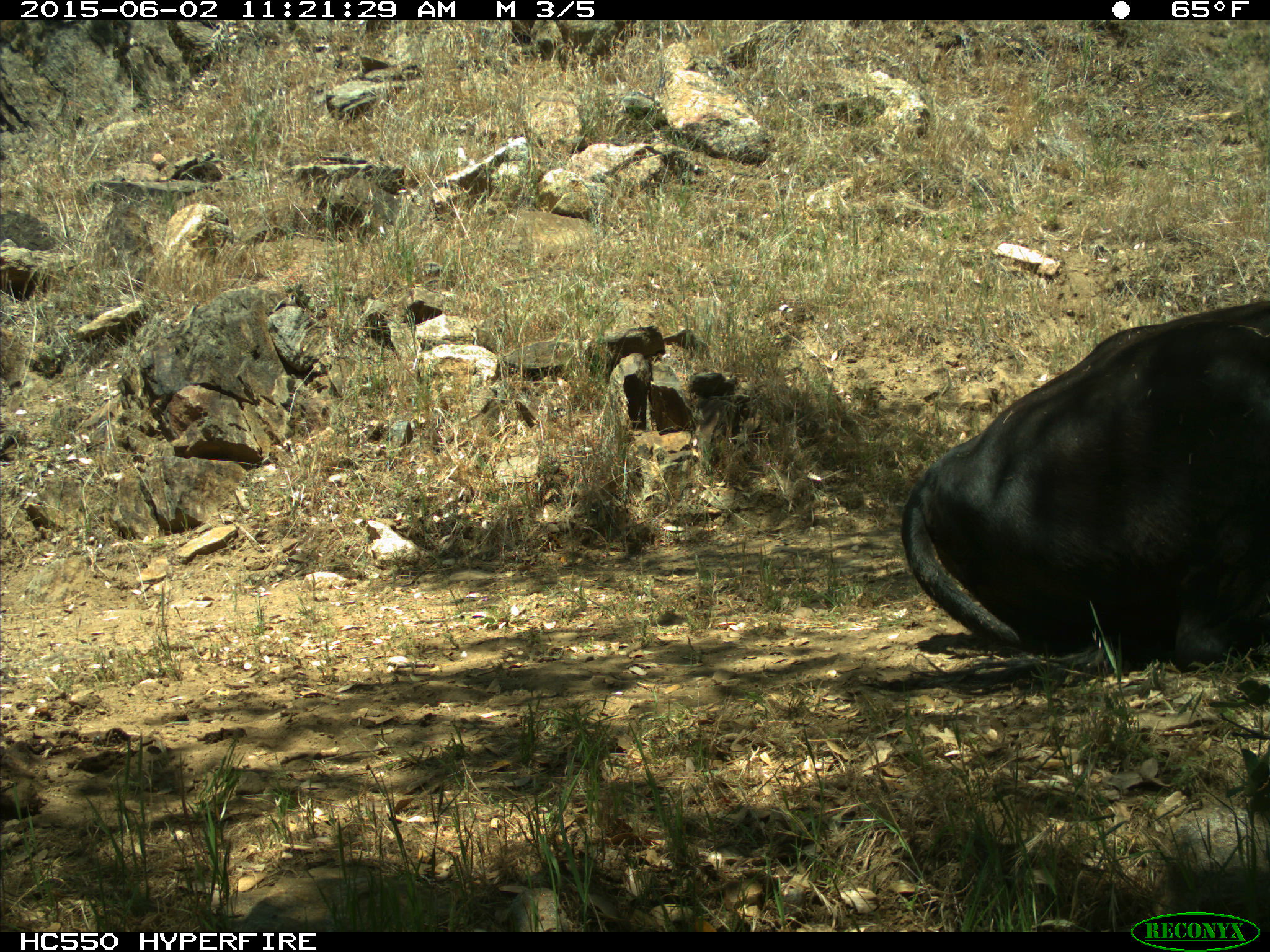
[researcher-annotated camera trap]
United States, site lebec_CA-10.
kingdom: Animalia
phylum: Chordata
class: Mammalia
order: Artiodactyla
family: Bovidae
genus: Bos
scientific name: Bos taurus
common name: domestic cow